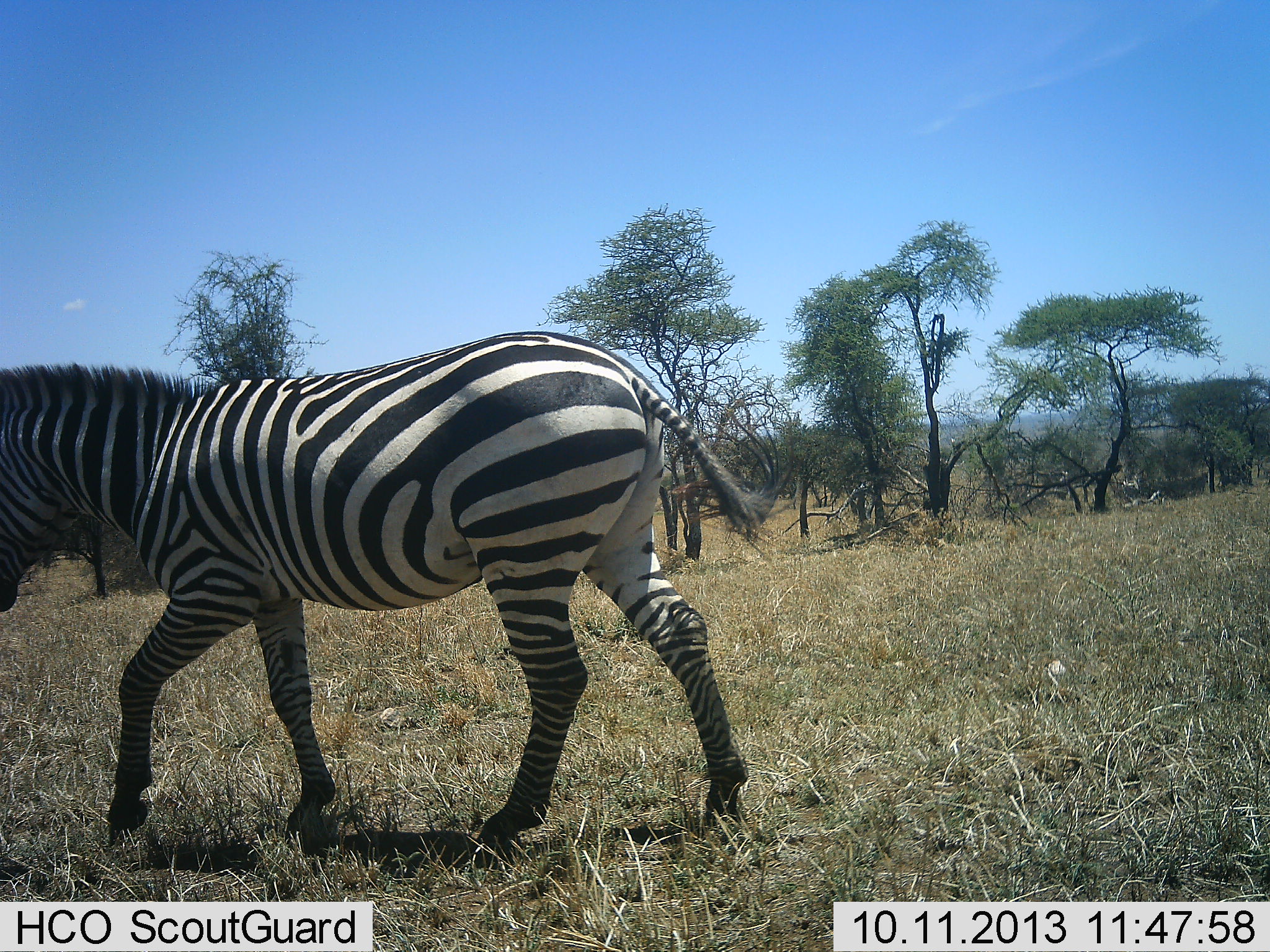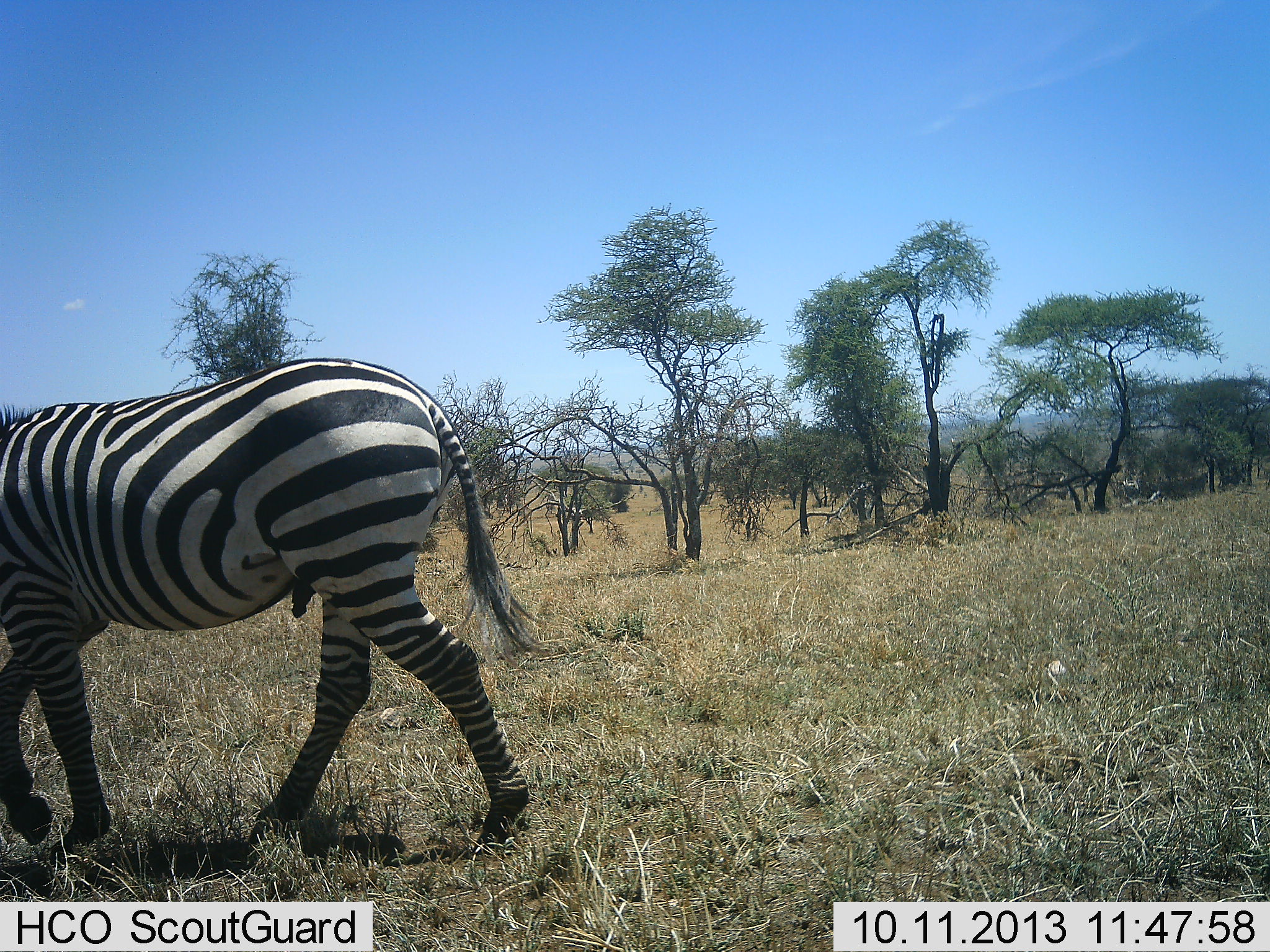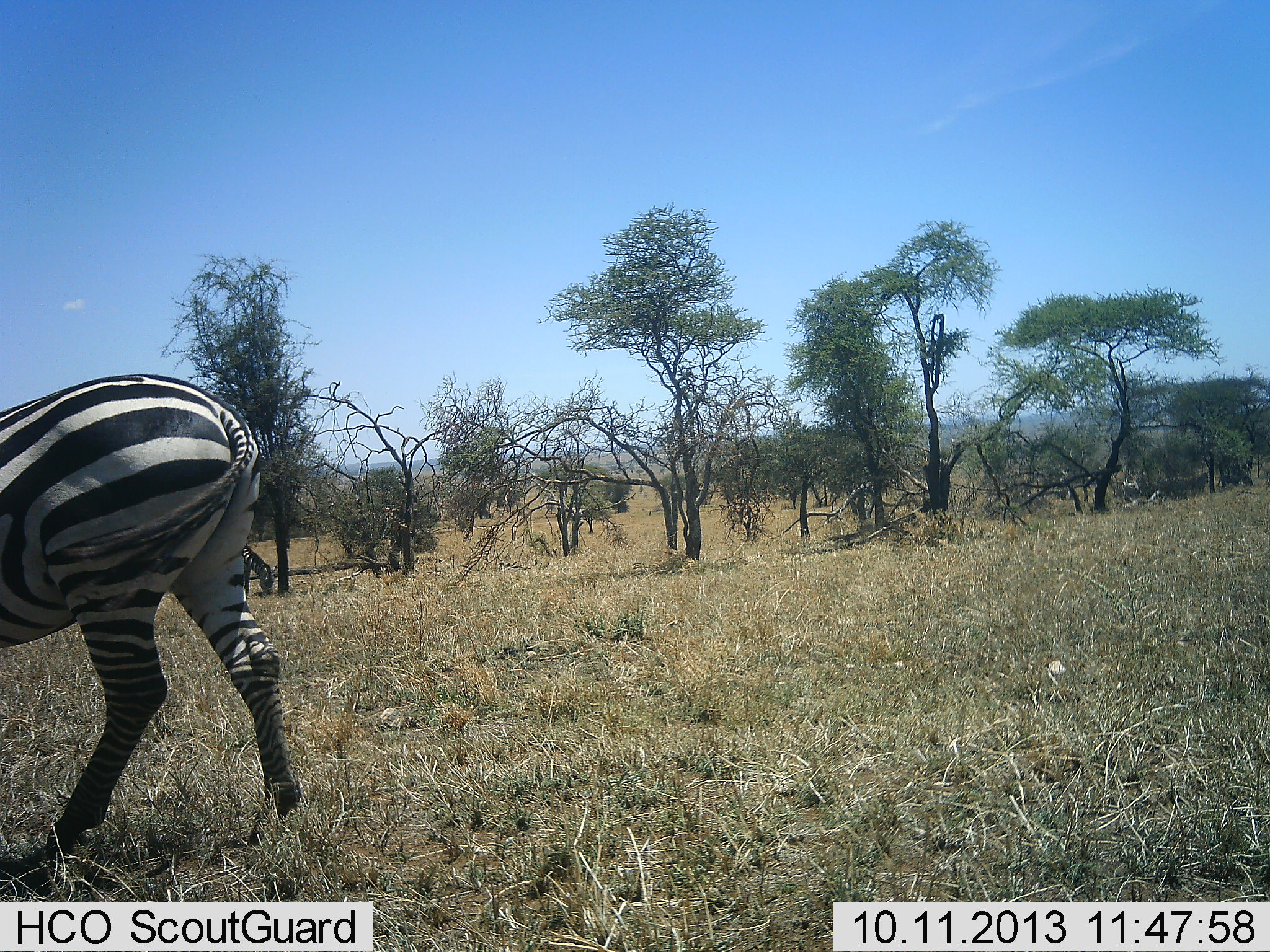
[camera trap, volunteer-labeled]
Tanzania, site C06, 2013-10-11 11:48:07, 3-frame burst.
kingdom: Animalia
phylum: Chordata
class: Mammalia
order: Perissodactyla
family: Equidae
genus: Equus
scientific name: Equus quagga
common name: plains zebra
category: zebra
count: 1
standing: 10%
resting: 0%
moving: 100%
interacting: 0%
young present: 0%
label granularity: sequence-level